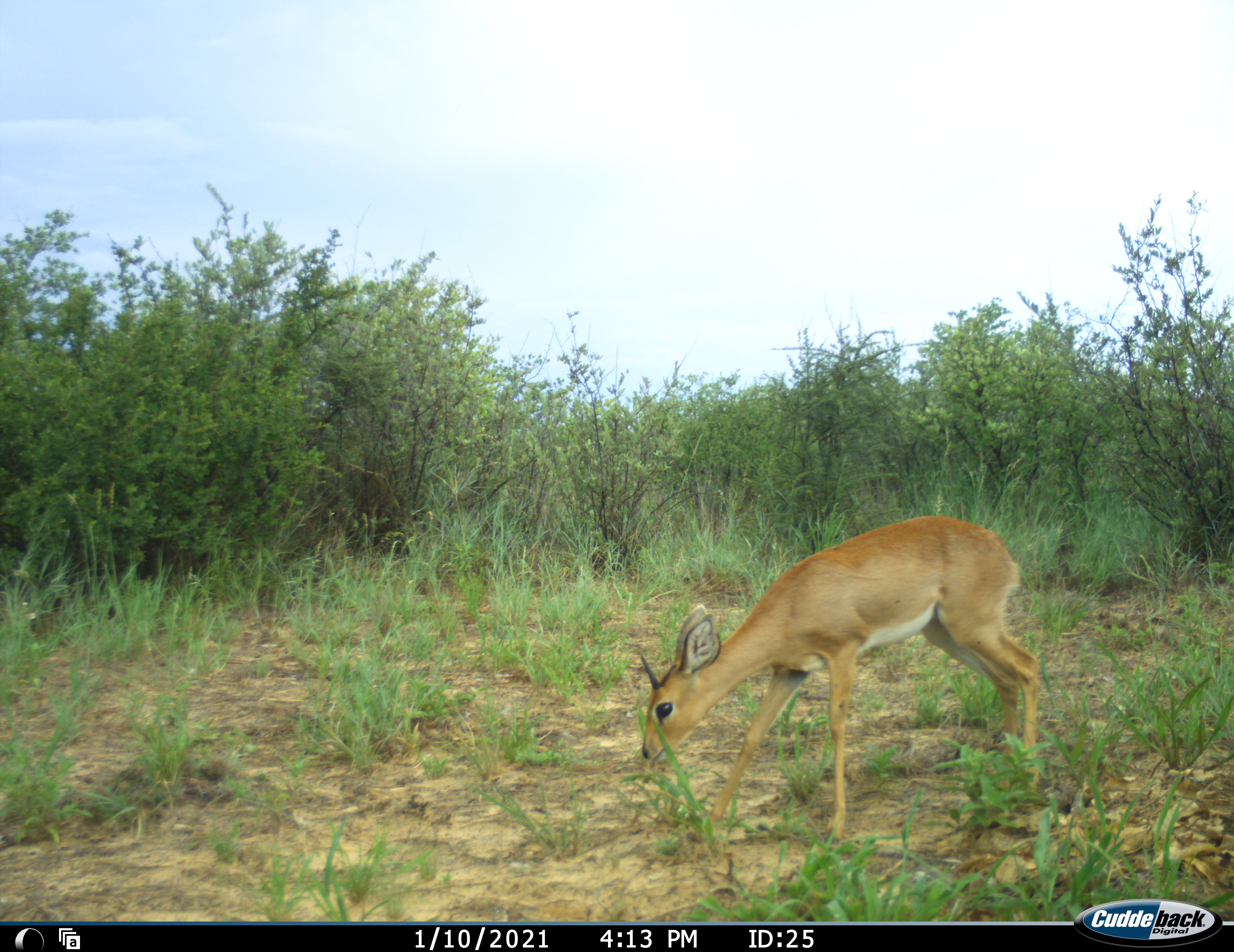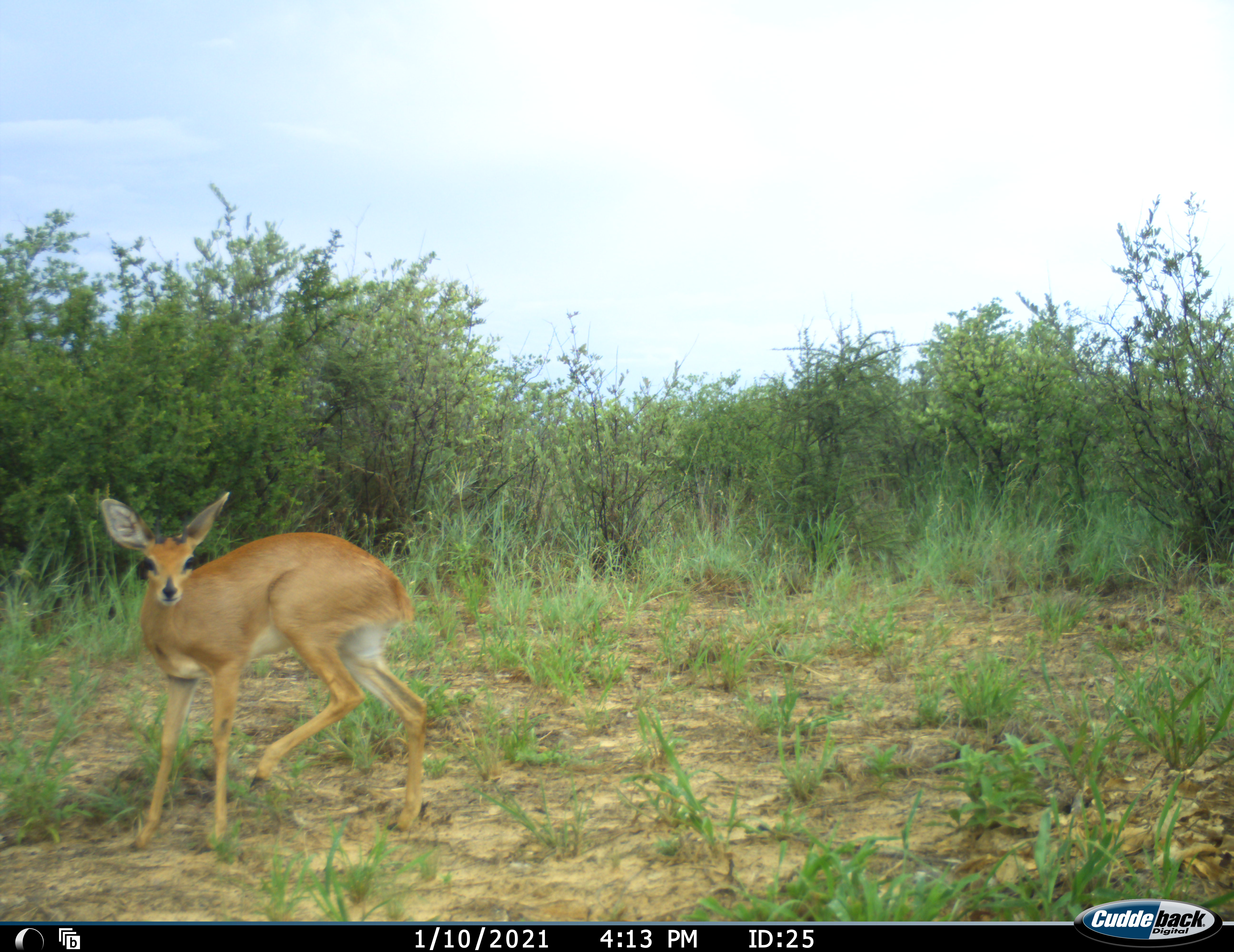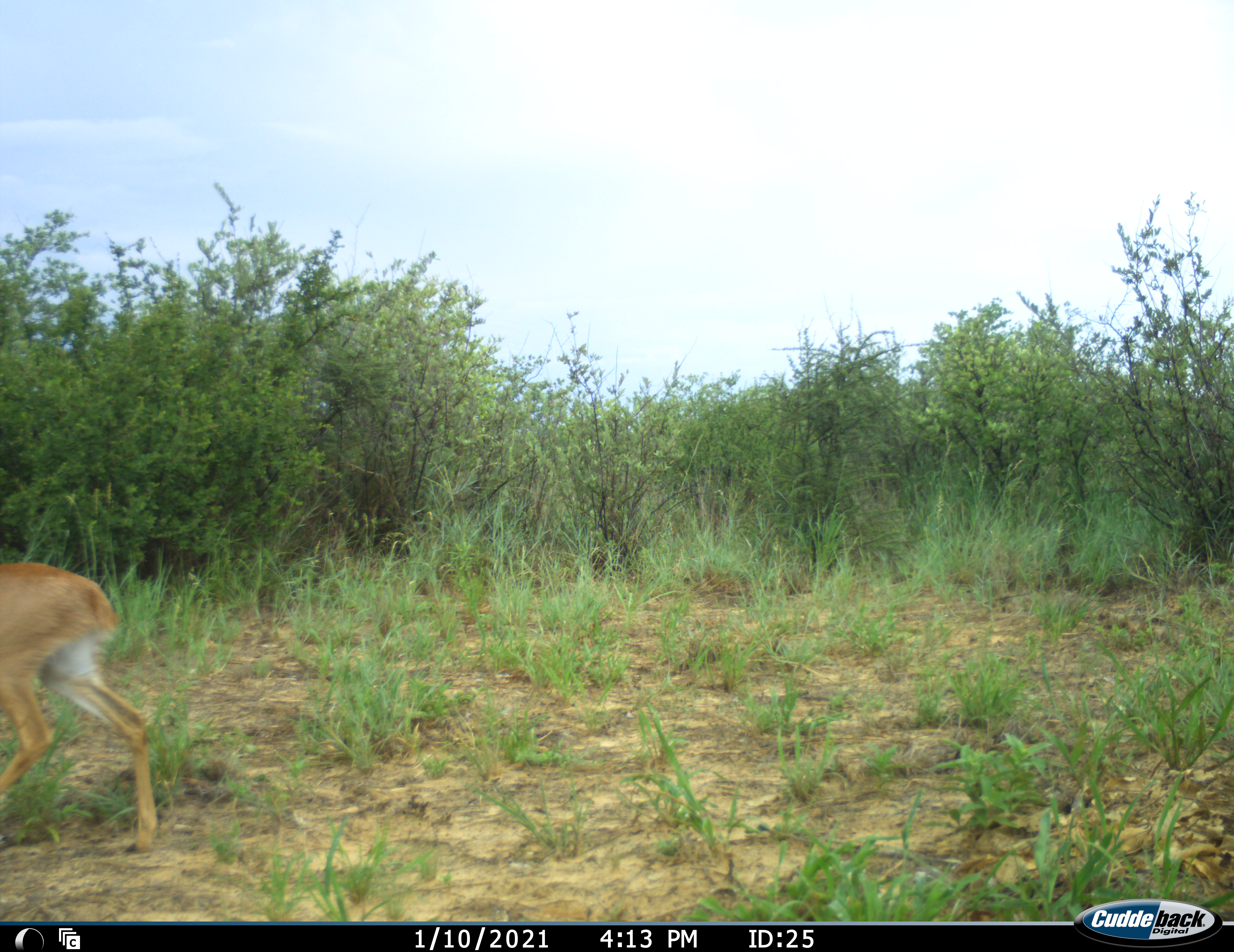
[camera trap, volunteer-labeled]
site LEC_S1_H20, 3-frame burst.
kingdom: Animalia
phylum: Chordata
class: Mammalia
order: Artiodactyla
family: Bovidae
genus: Raphicerus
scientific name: Raphicerus campestris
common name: steenbok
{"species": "steenbok (Raphicerus campestris)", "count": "1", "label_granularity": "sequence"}